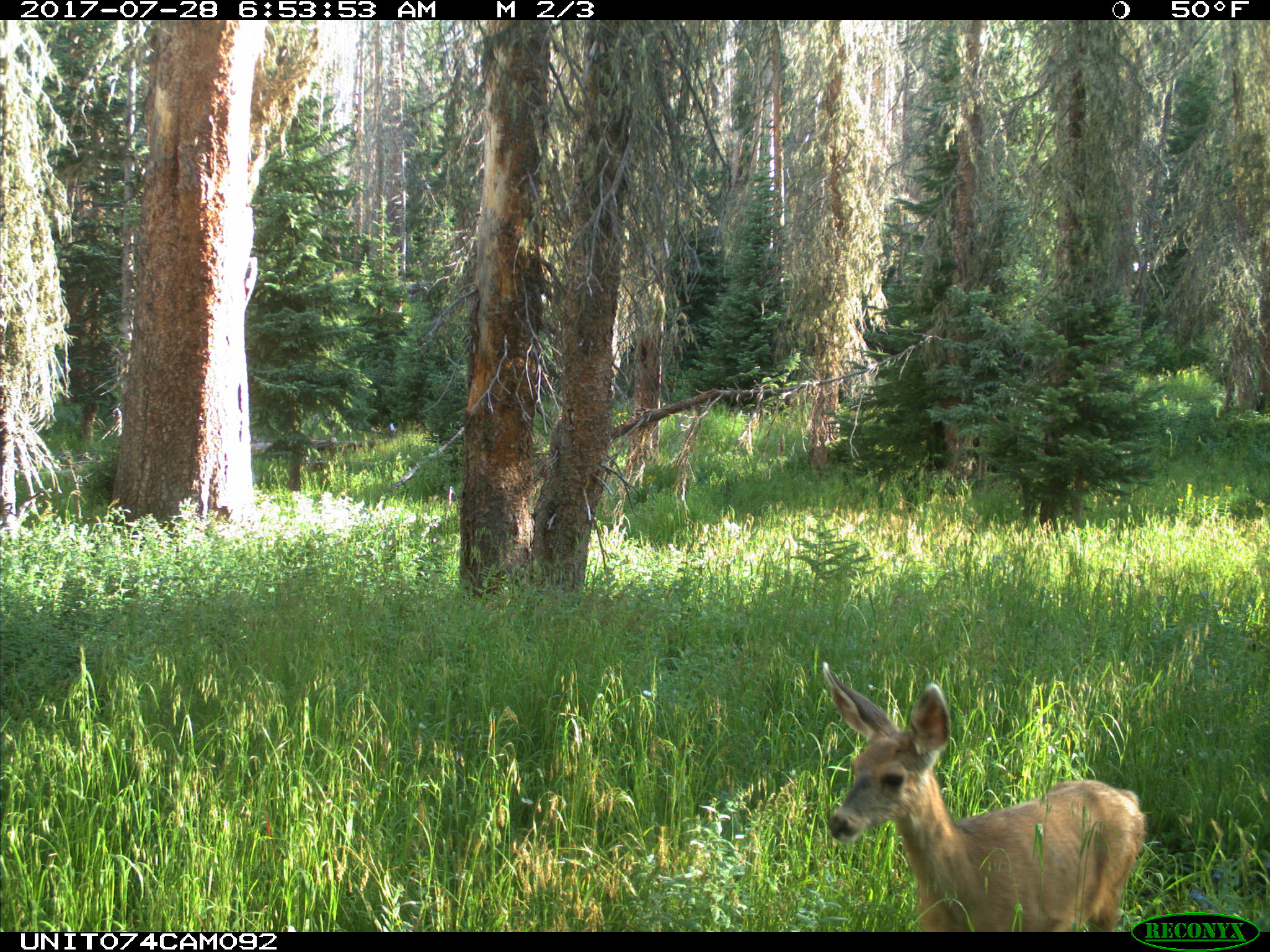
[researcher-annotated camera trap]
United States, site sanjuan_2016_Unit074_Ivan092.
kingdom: Animalia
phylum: Chordata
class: Mammalia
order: Artiodactyla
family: Cervidae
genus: Odocoileus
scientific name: Odocoileus hemionus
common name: mule deer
Odocoileus hemionus (mule deer).